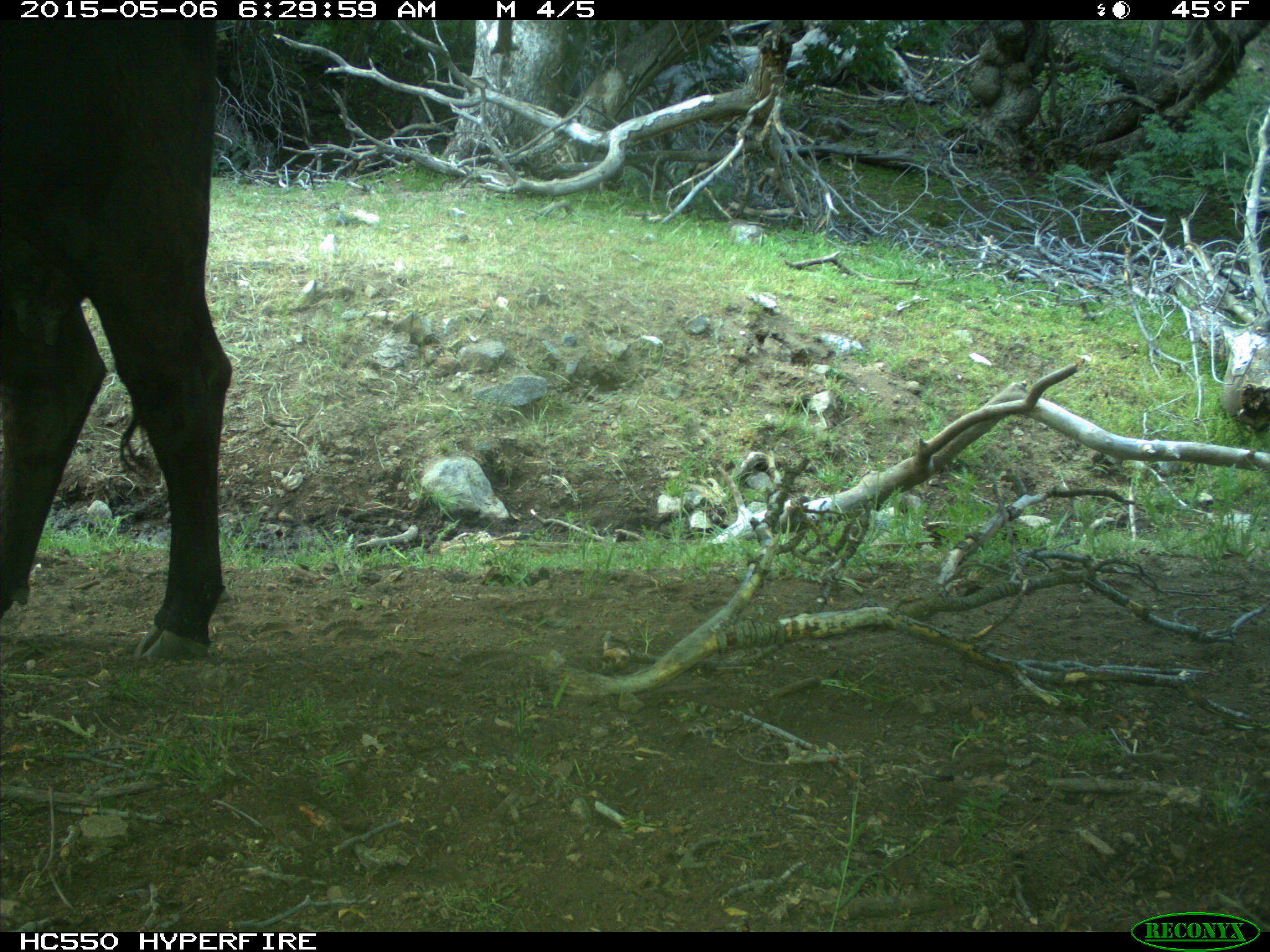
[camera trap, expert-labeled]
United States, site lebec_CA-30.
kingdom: Animalia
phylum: Chordata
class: Mammalia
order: Artiodactyla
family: Bovidae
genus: Bos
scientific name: Bos taurus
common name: domestic cow